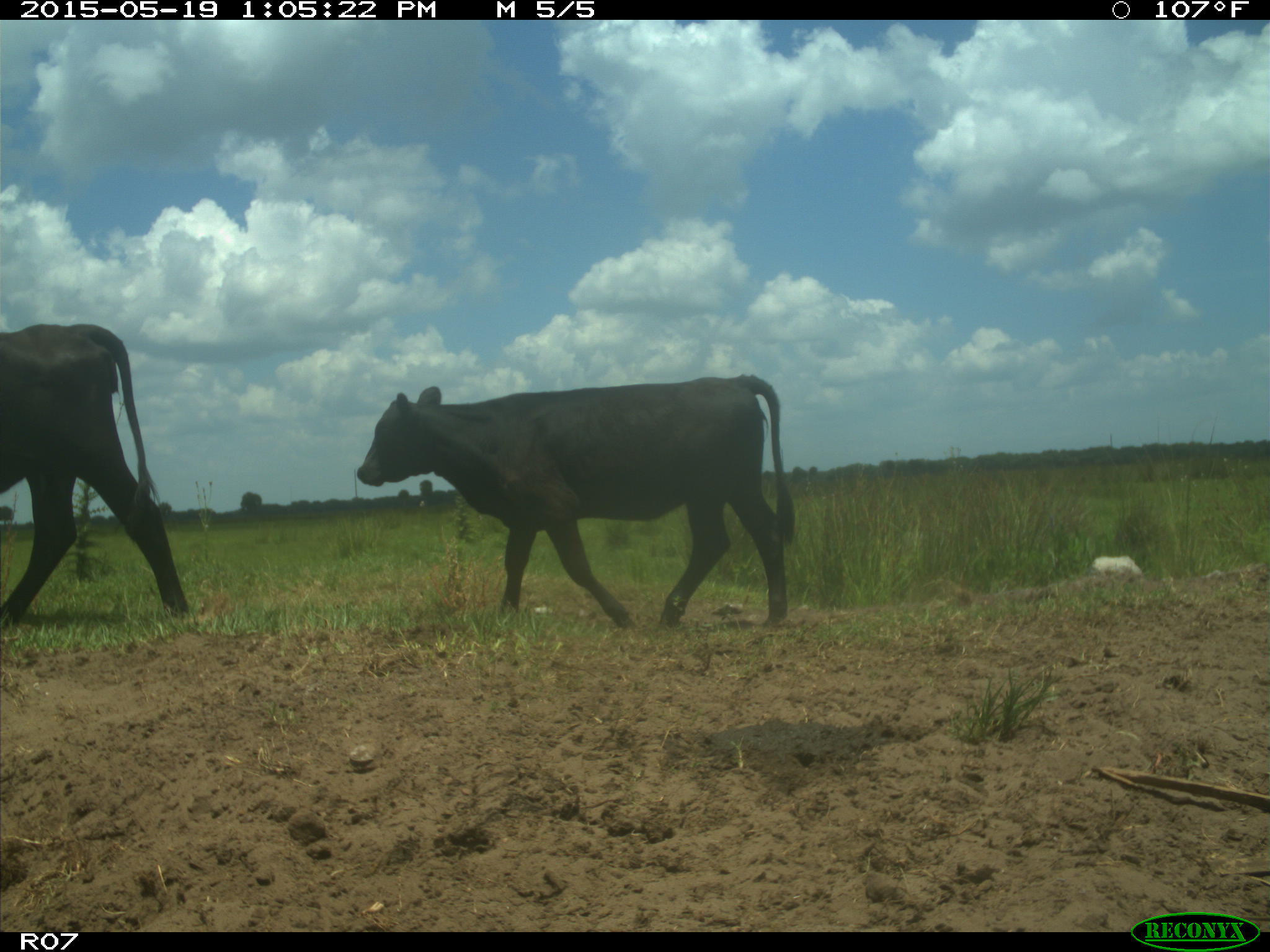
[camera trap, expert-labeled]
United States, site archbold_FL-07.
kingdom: Animalia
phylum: Chordata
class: Mammalia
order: Artiodactyla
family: Bovidae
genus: Bos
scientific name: Bos taurus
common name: domestic cow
Bos taurus (domestic cow).